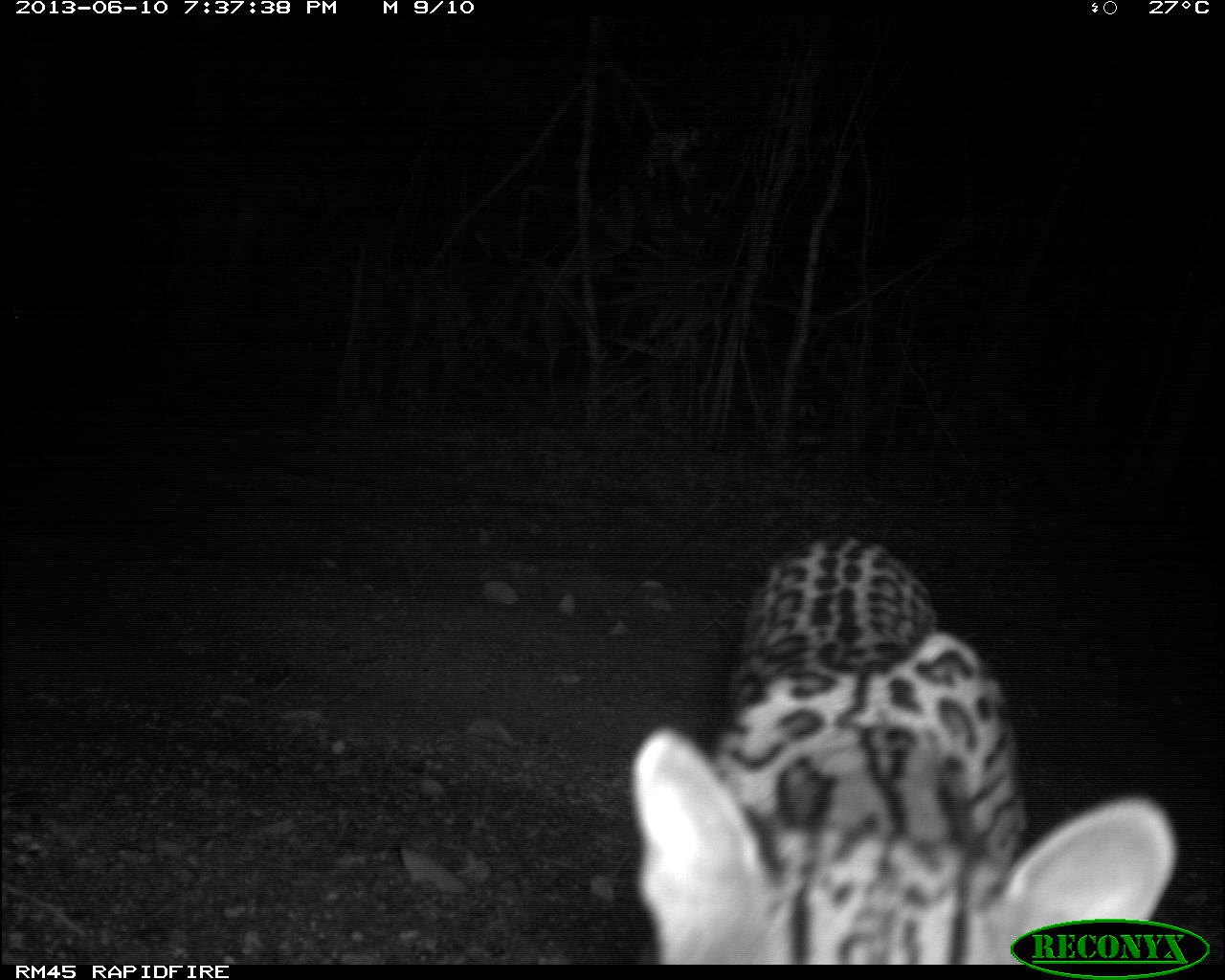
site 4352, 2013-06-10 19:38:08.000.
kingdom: Animalia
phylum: Chordata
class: Mammalia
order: Carnivora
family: Felidae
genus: Leopardus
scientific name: Leopardus pardalis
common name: ocelot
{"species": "Leopardus pardalis (ocelot)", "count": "1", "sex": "female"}